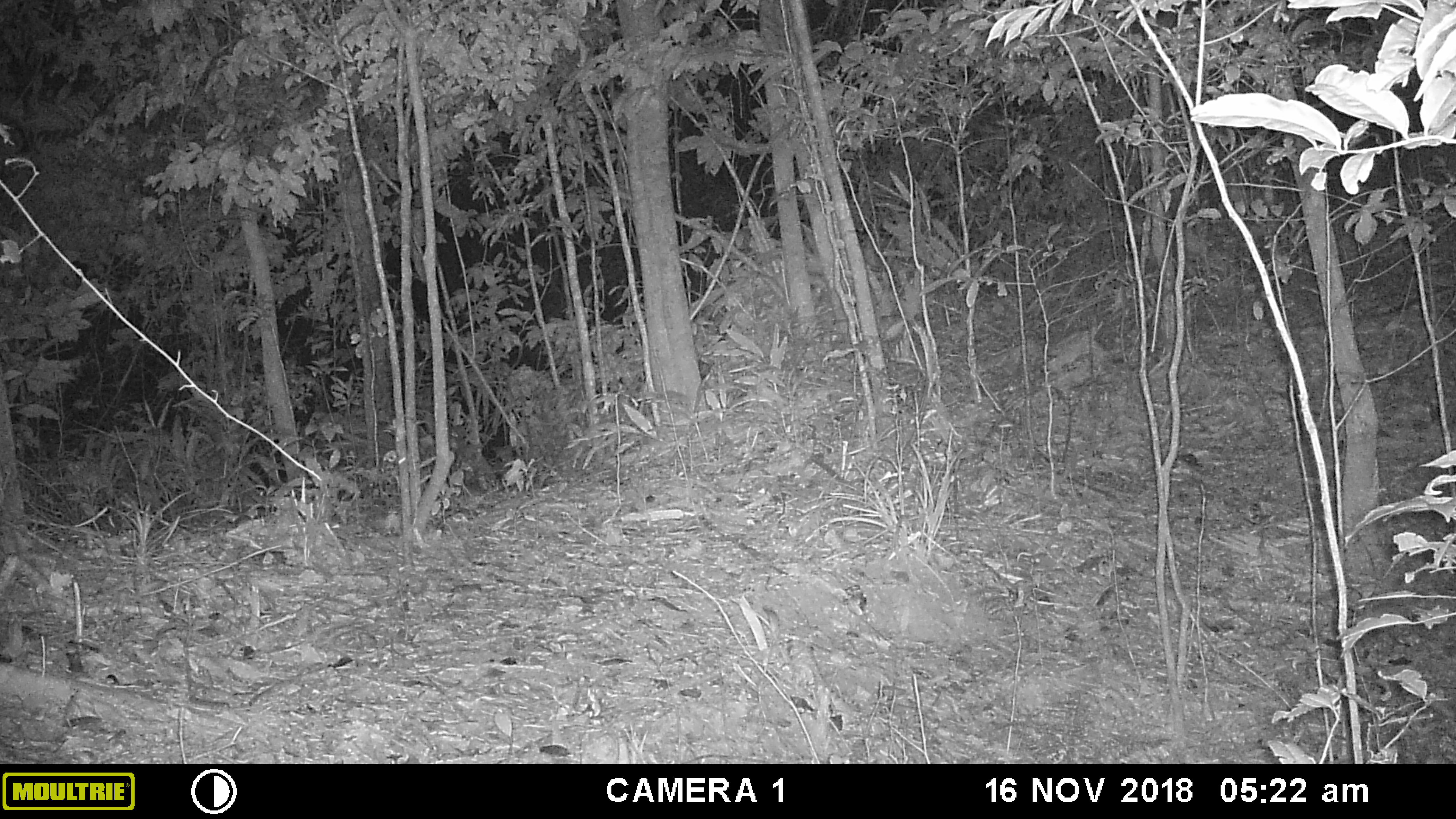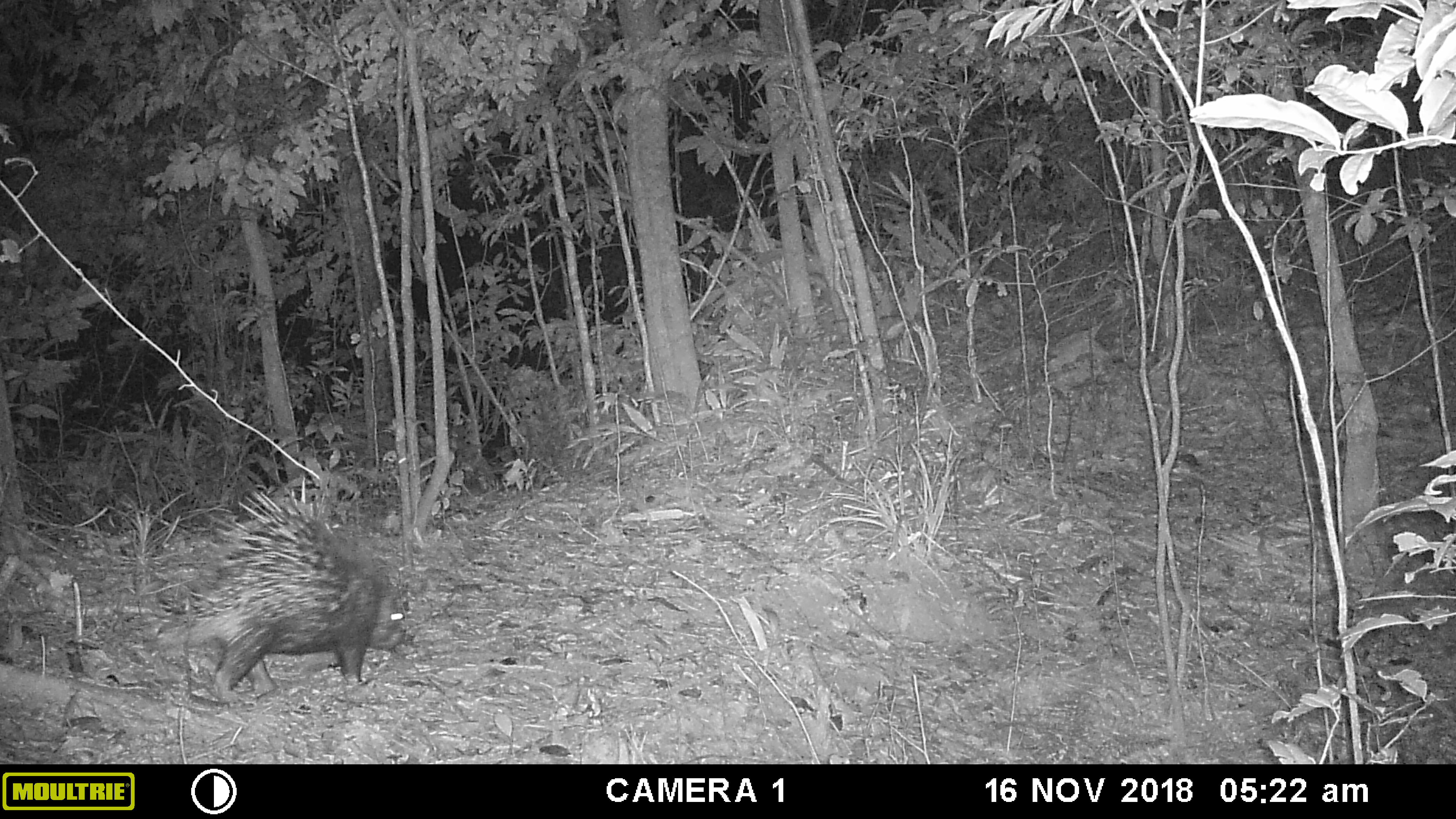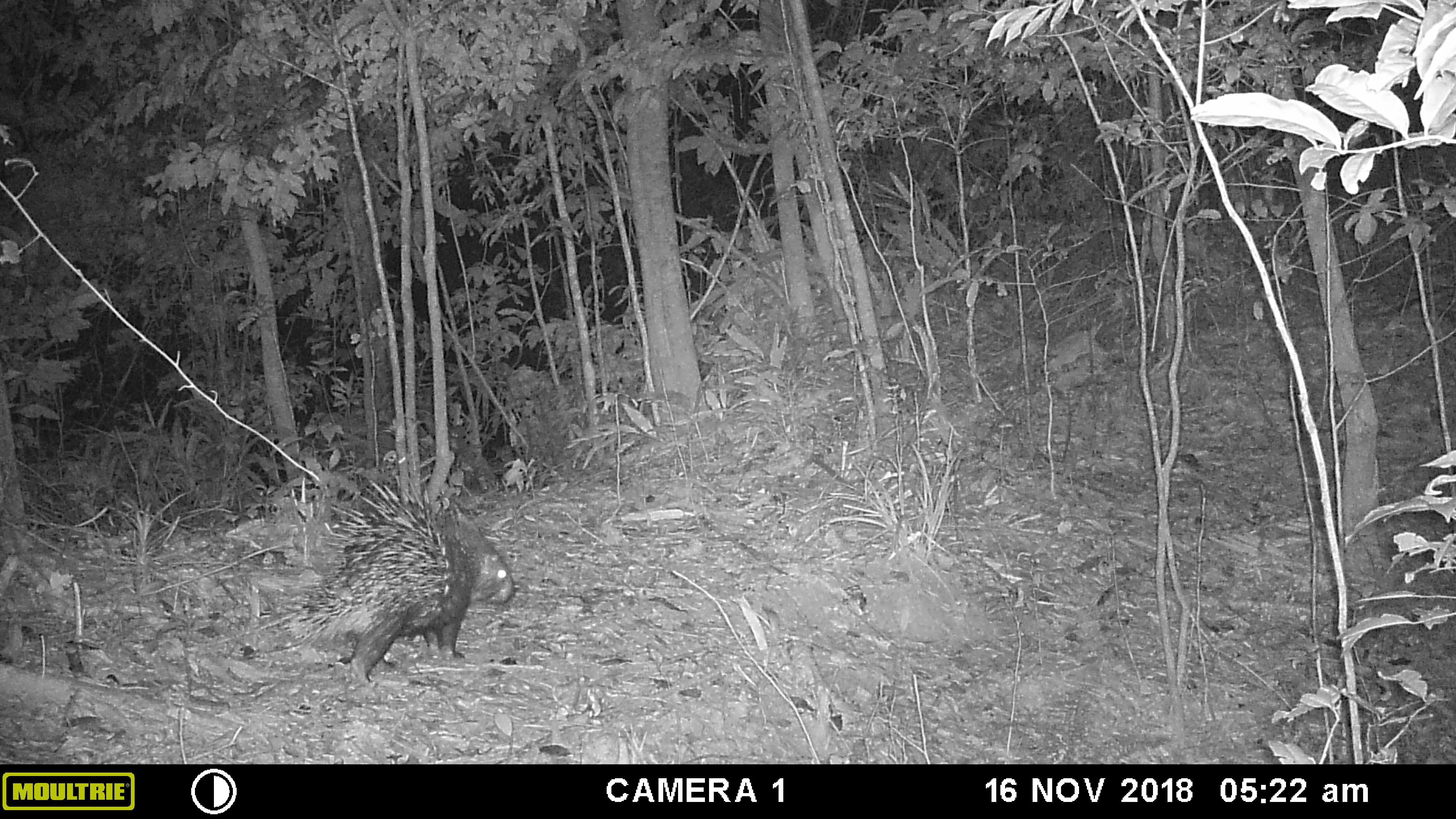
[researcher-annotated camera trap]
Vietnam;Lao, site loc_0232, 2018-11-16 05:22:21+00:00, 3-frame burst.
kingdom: Animalia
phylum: Chordata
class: Mammalia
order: Rodentia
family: Hystricidae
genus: Hystrix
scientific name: Hystrix brachyura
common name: malayan porcupine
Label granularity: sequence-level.